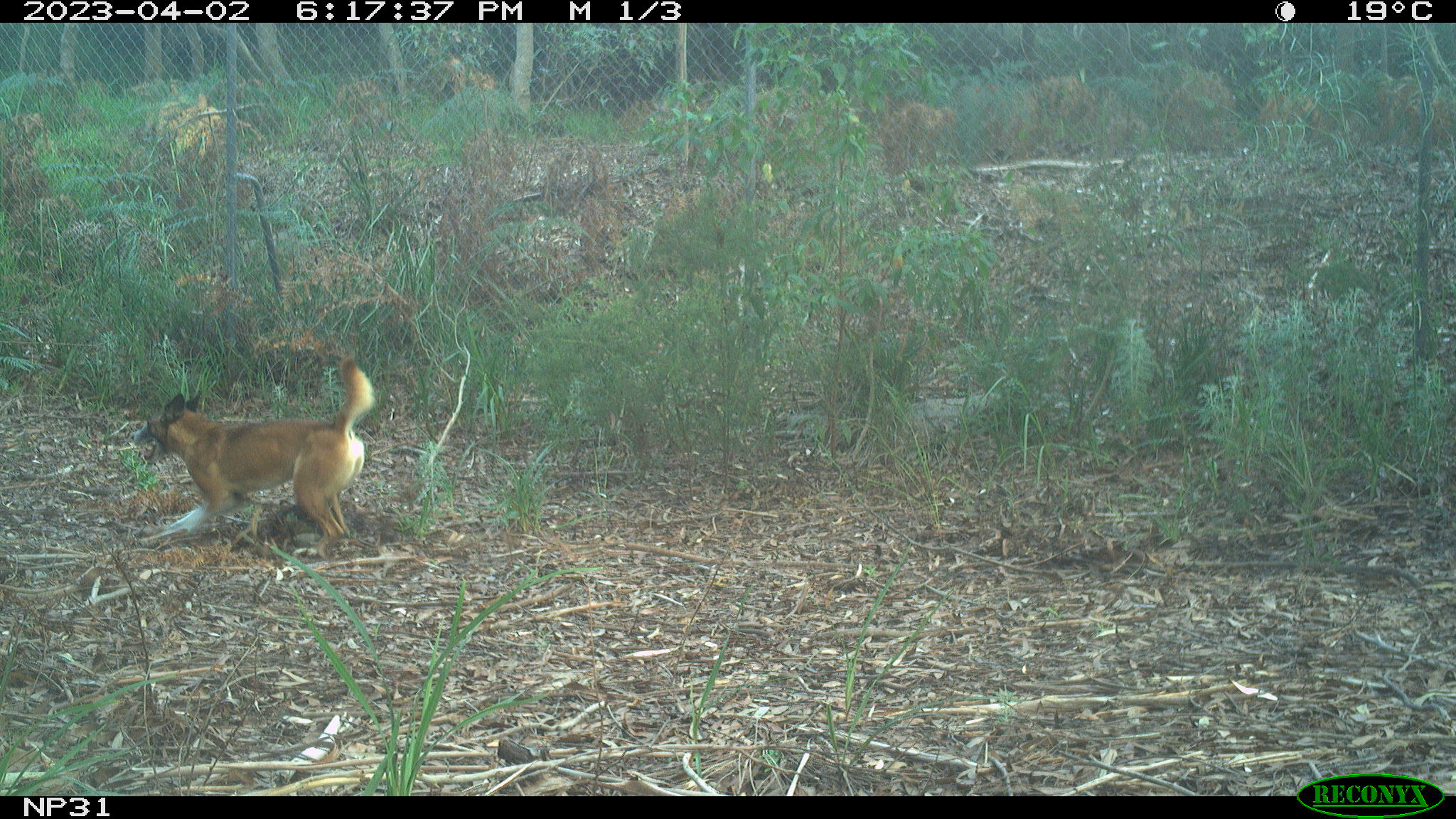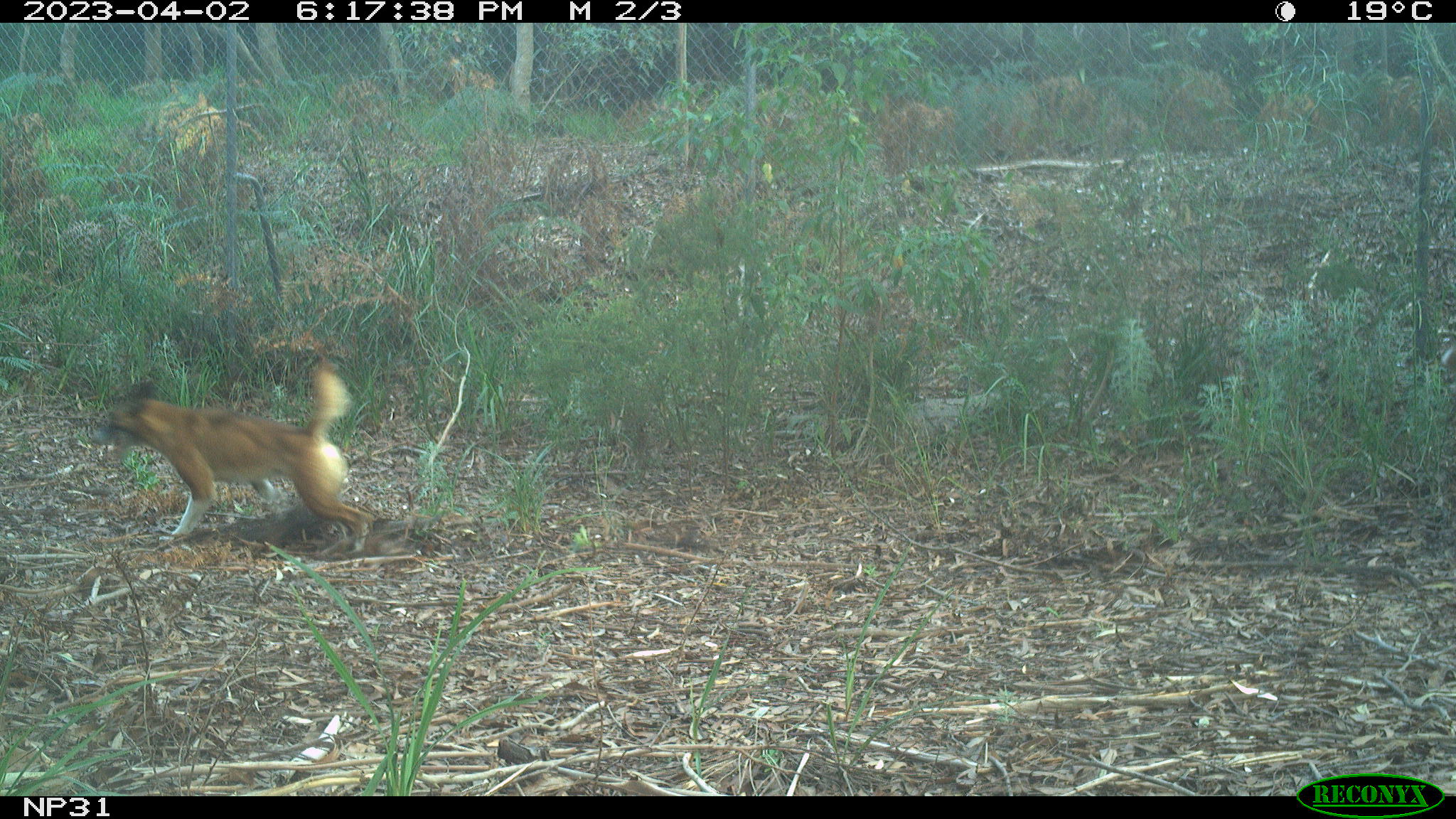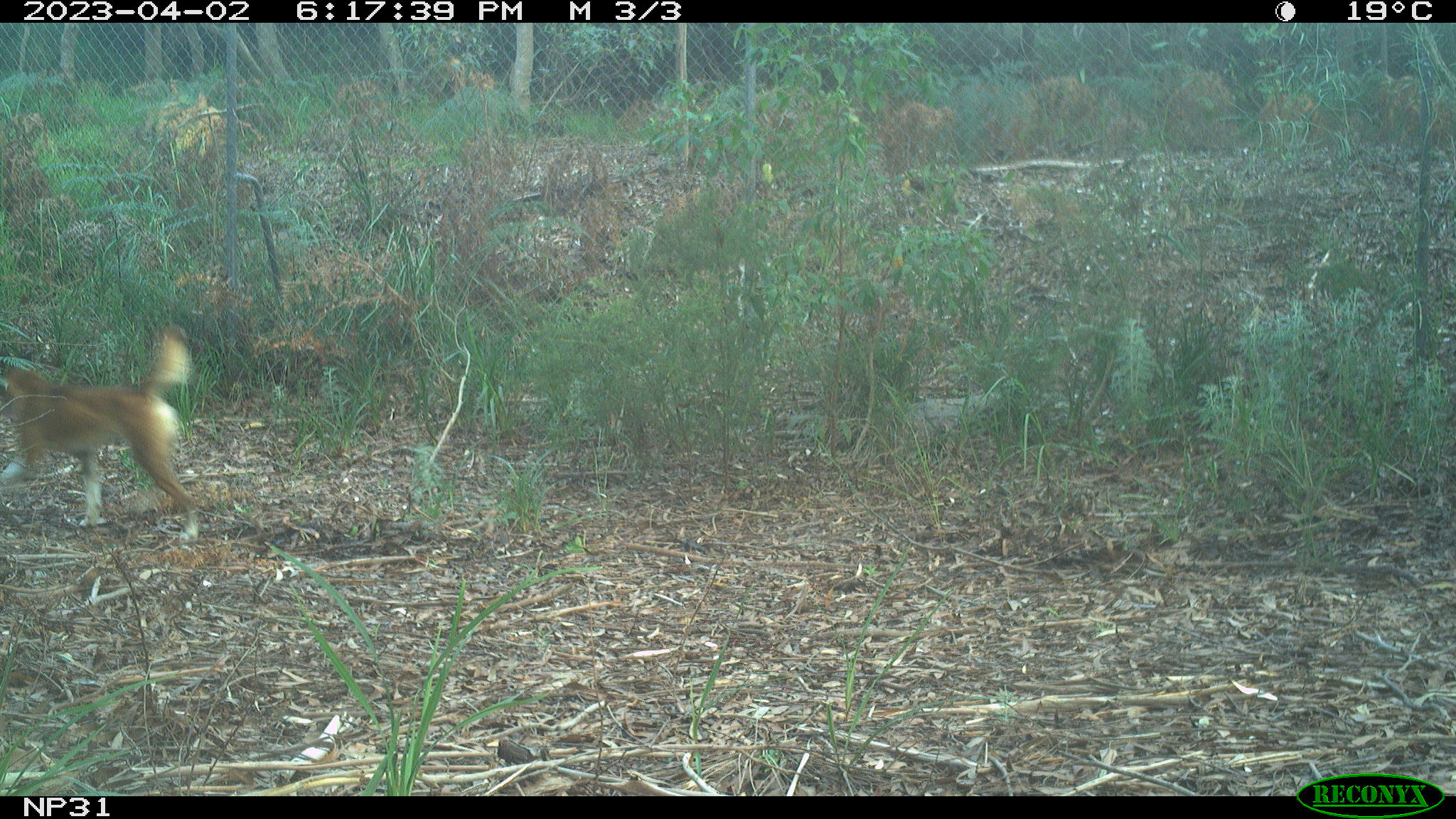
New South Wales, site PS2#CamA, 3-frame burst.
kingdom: Animalia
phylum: Chordata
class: Mammalia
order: Carnivora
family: Canidae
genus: Canis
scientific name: Canis familiaris dingo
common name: dingo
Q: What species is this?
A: Dingo (Canis familiaris dingo).